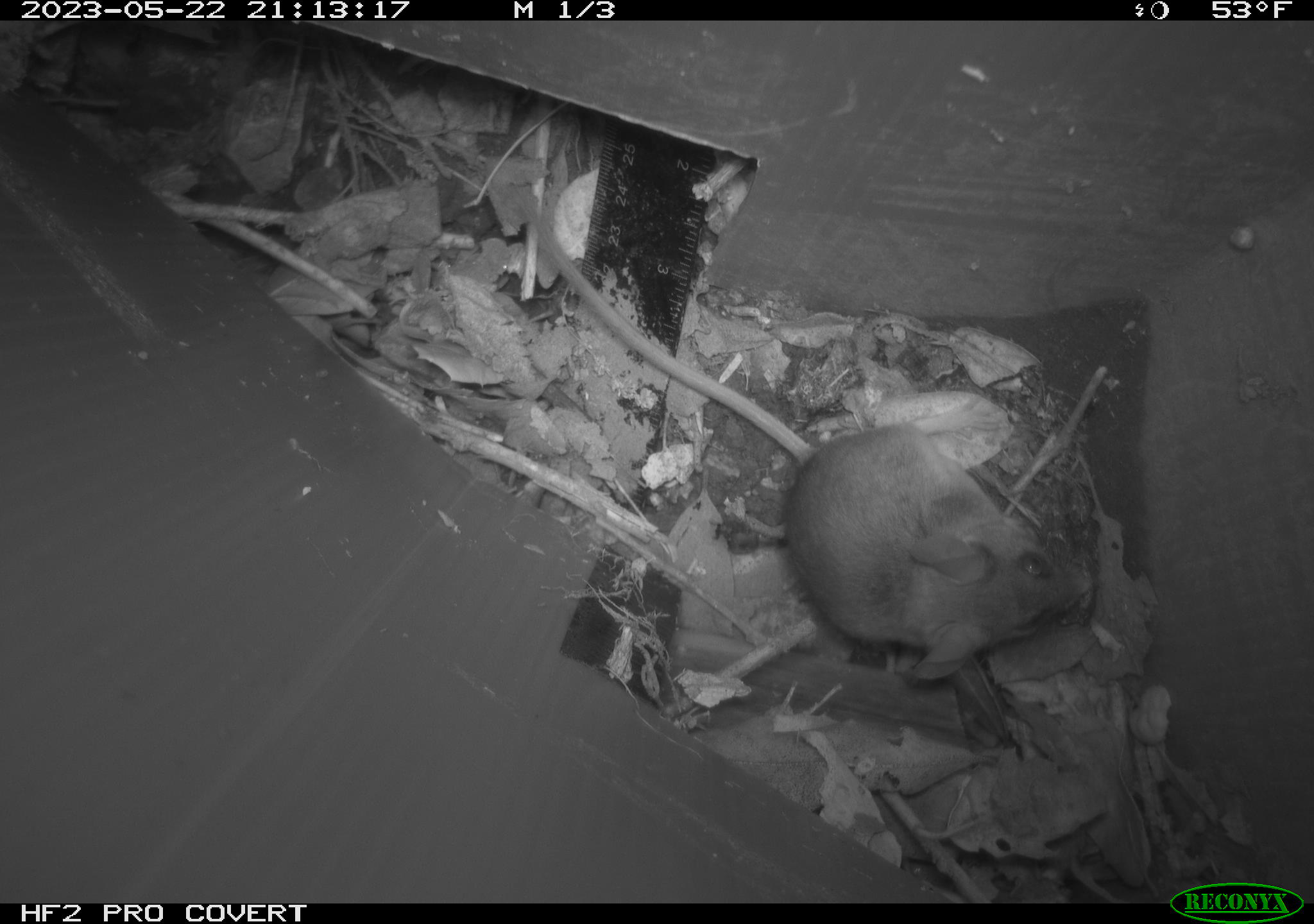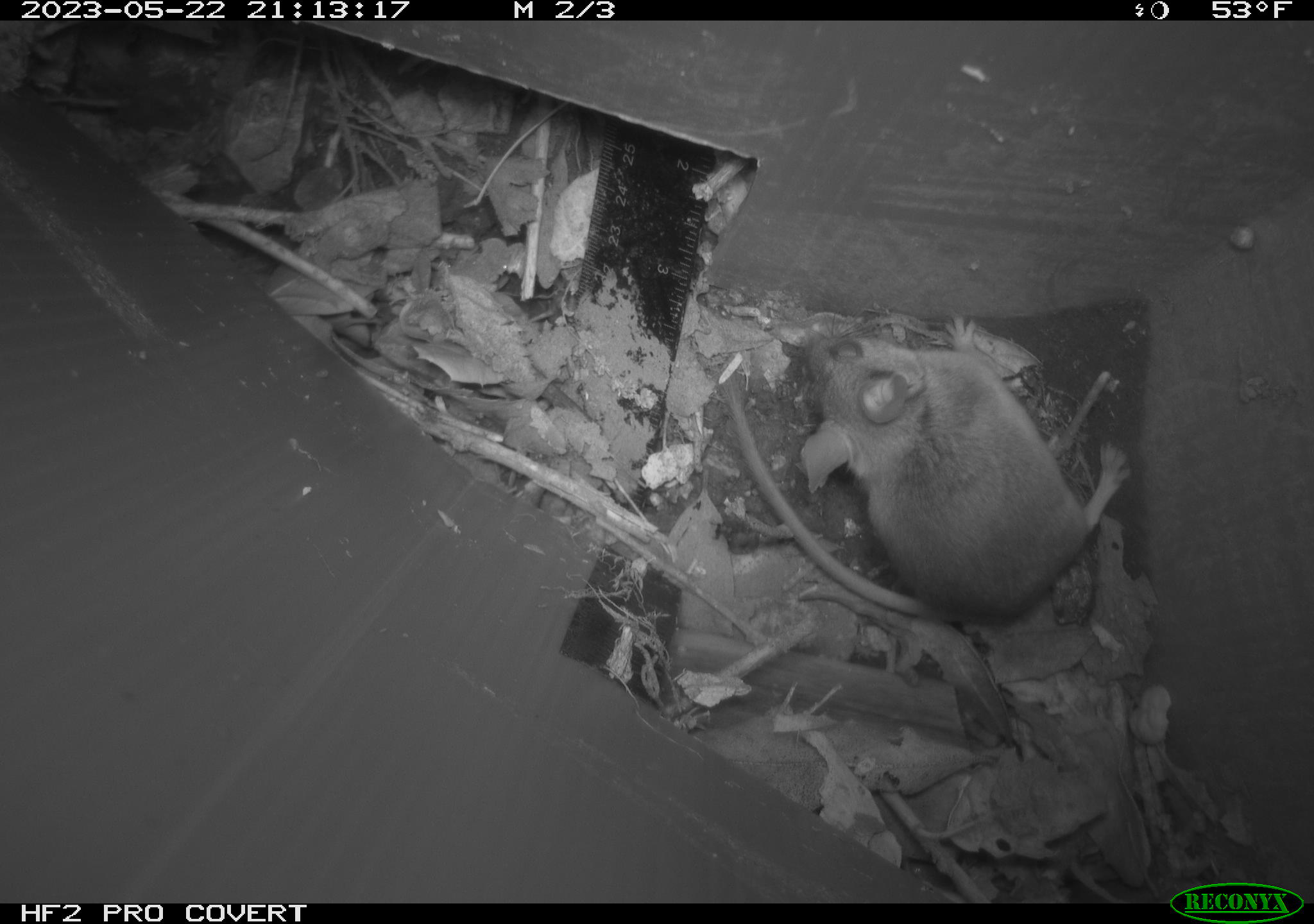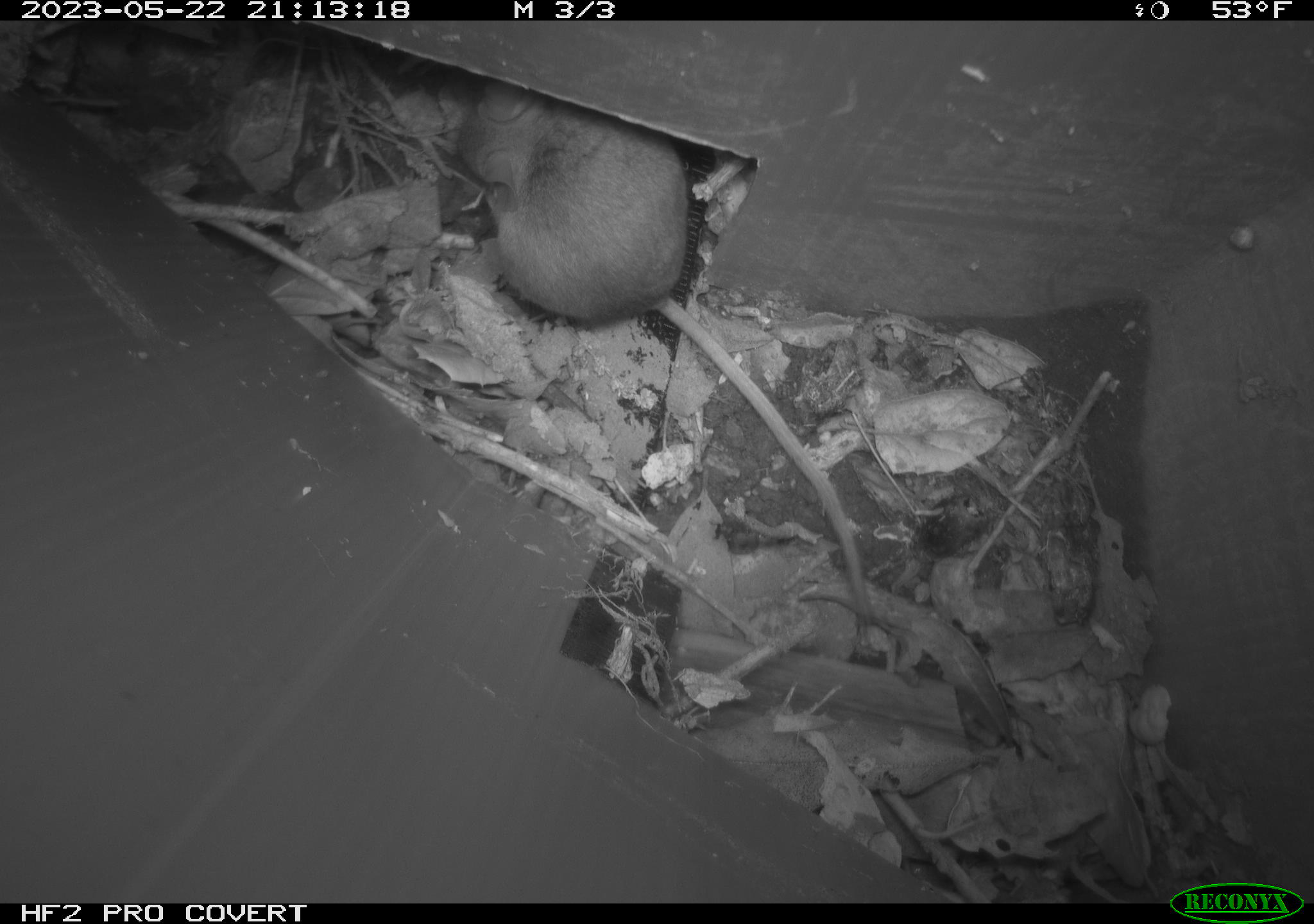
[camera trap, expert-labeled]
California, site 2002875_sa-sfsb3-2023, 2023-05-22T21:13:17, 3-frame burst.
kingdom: Animalia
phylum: Chordata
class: Mammalia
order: Rodentia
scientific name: Rodentia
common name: mouse species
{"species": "mouse species (Rodentia)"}